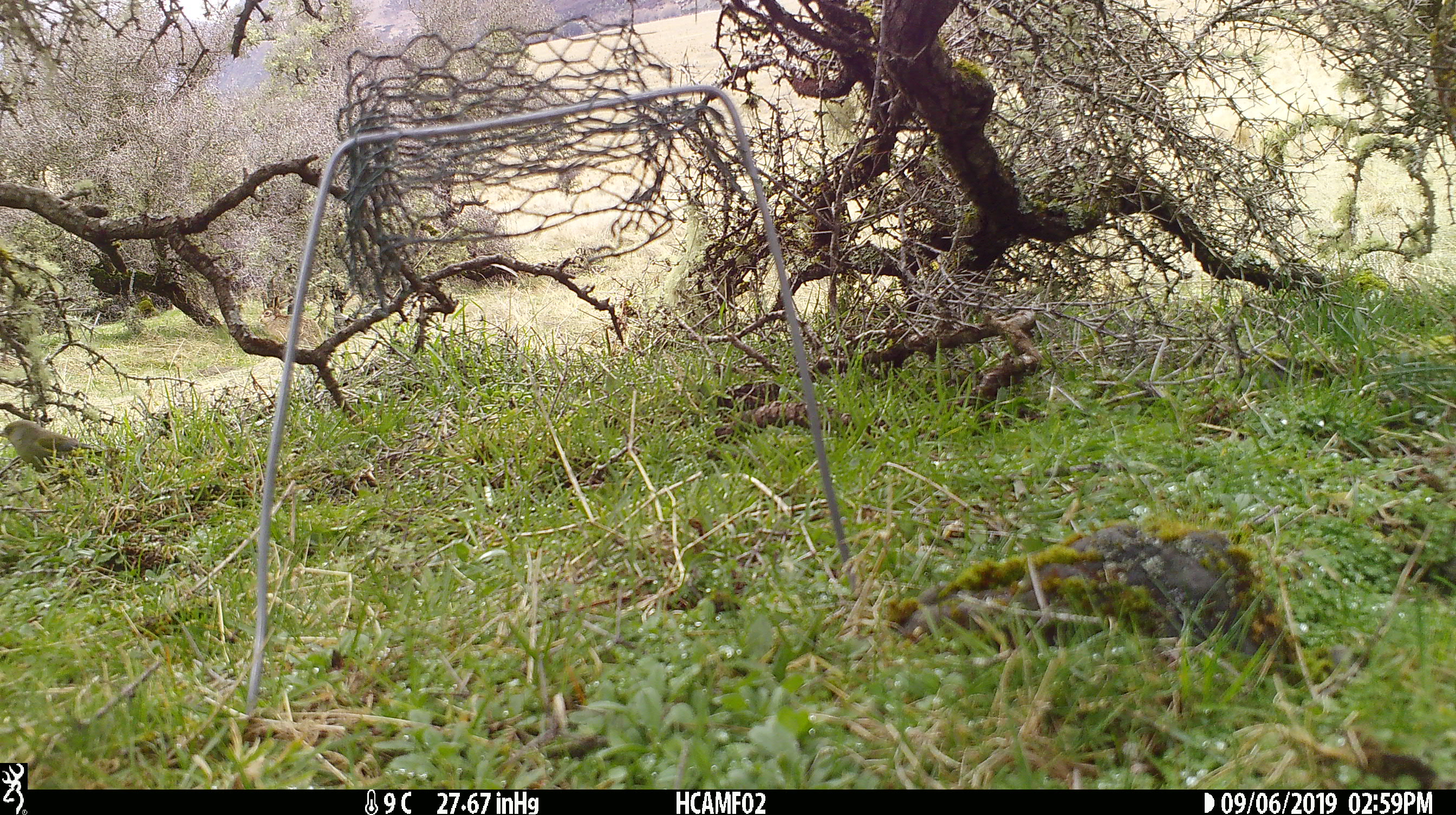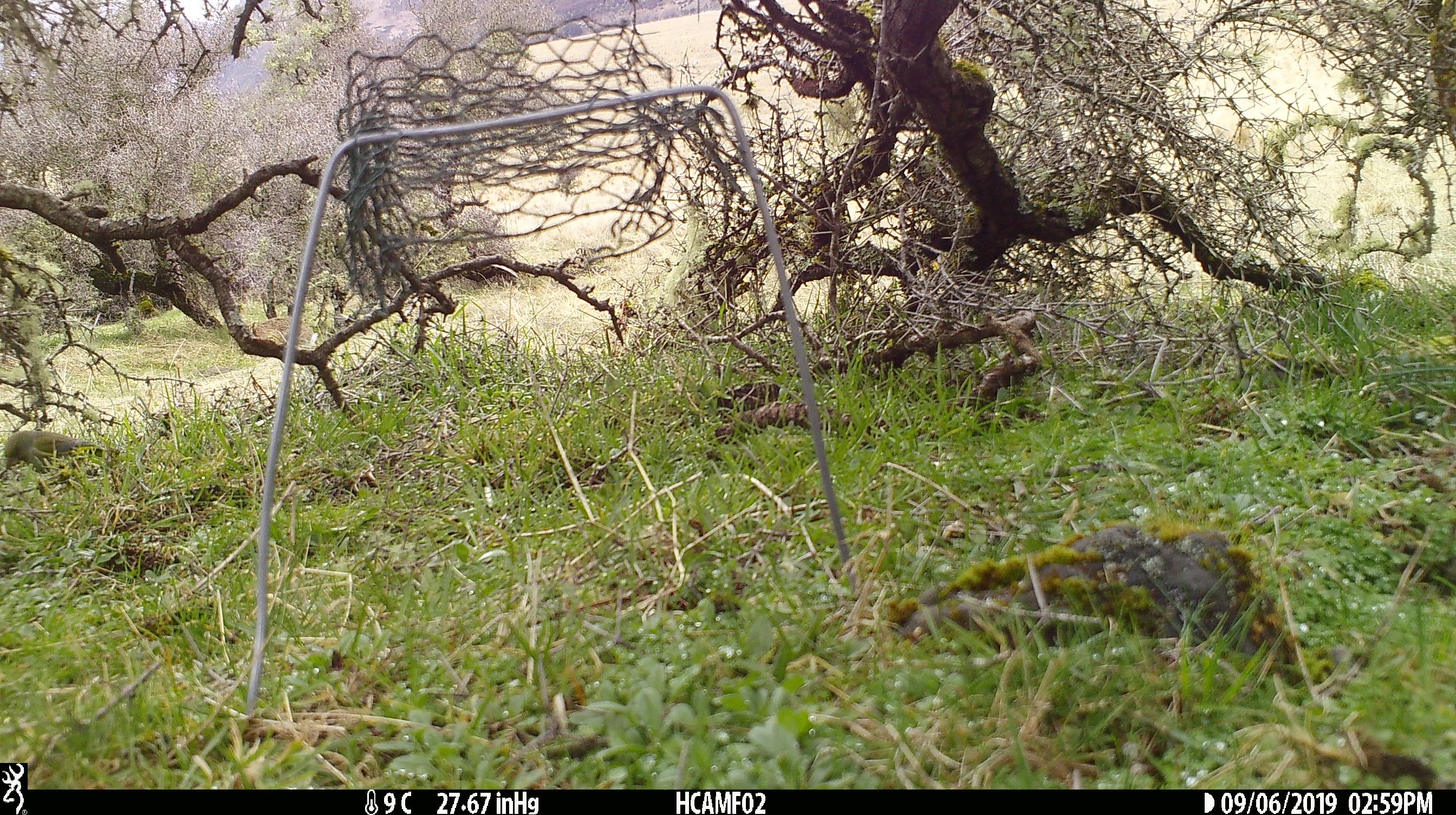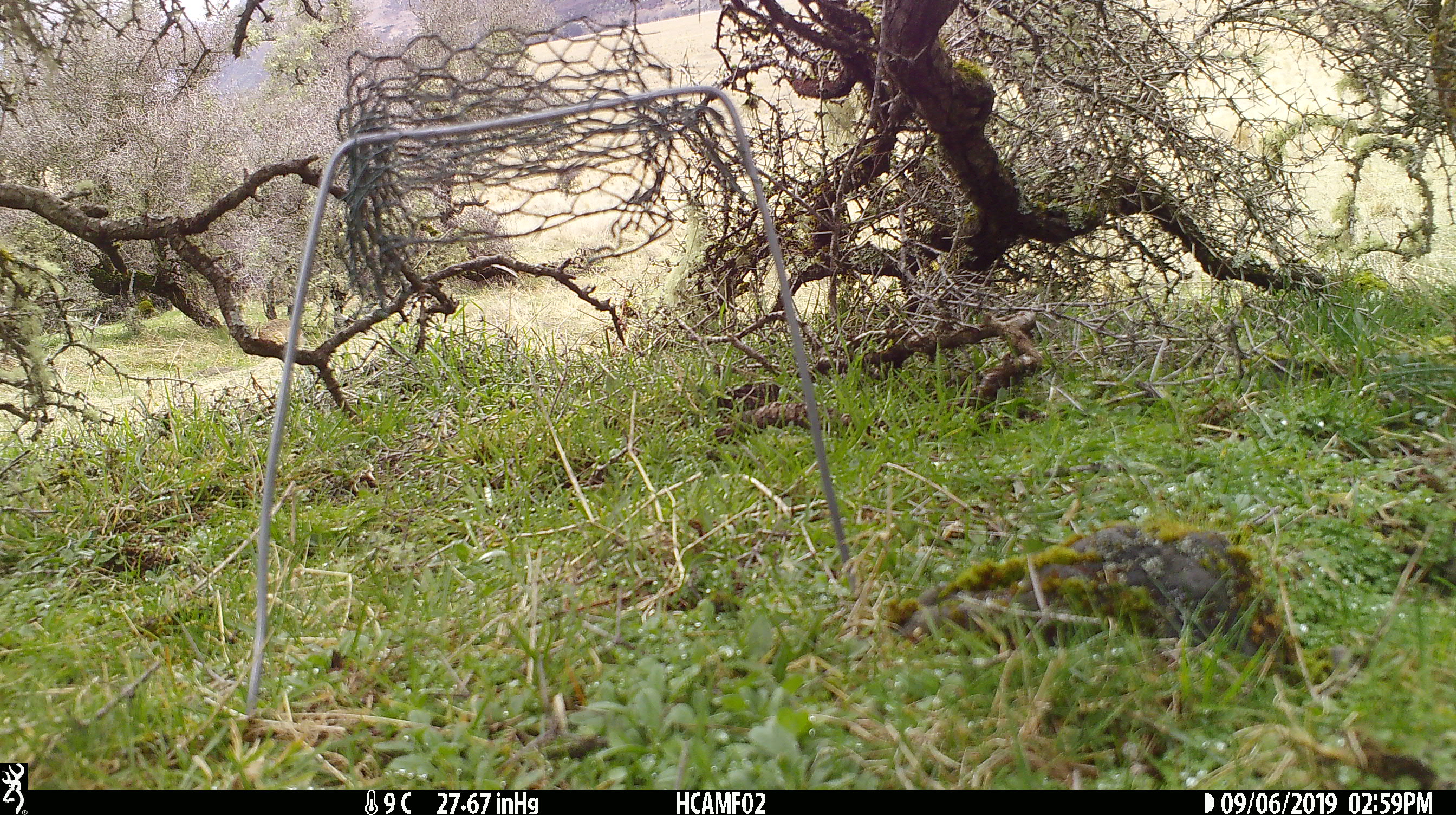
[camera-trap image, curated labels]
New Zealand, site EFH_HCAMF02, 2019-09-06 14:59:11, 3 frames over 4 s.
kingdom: Animalia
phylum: Chordata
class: Aves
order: Passeriformes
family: Fringillidae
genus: Chloris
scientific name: Chloris chloris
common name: greenfinch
Greenfinch (Chloris chloris).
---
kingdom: Animalia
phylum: Chordata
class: Mammalia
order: Lagomorpha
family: Leporidae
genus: Lepus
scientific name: Lepus europaeus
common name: brown hare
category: hare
Hare (brown hare) (Lepus europaeus).